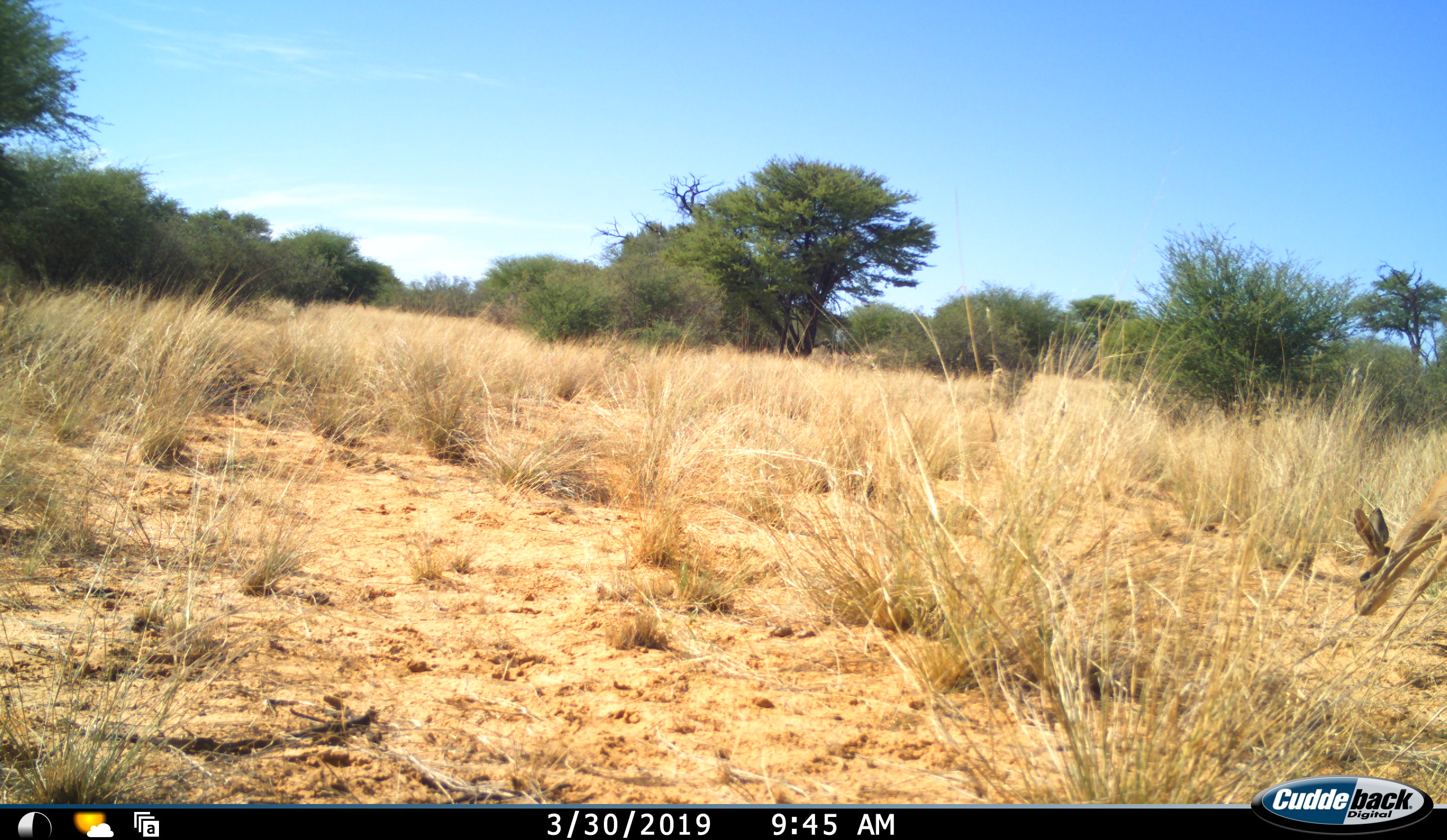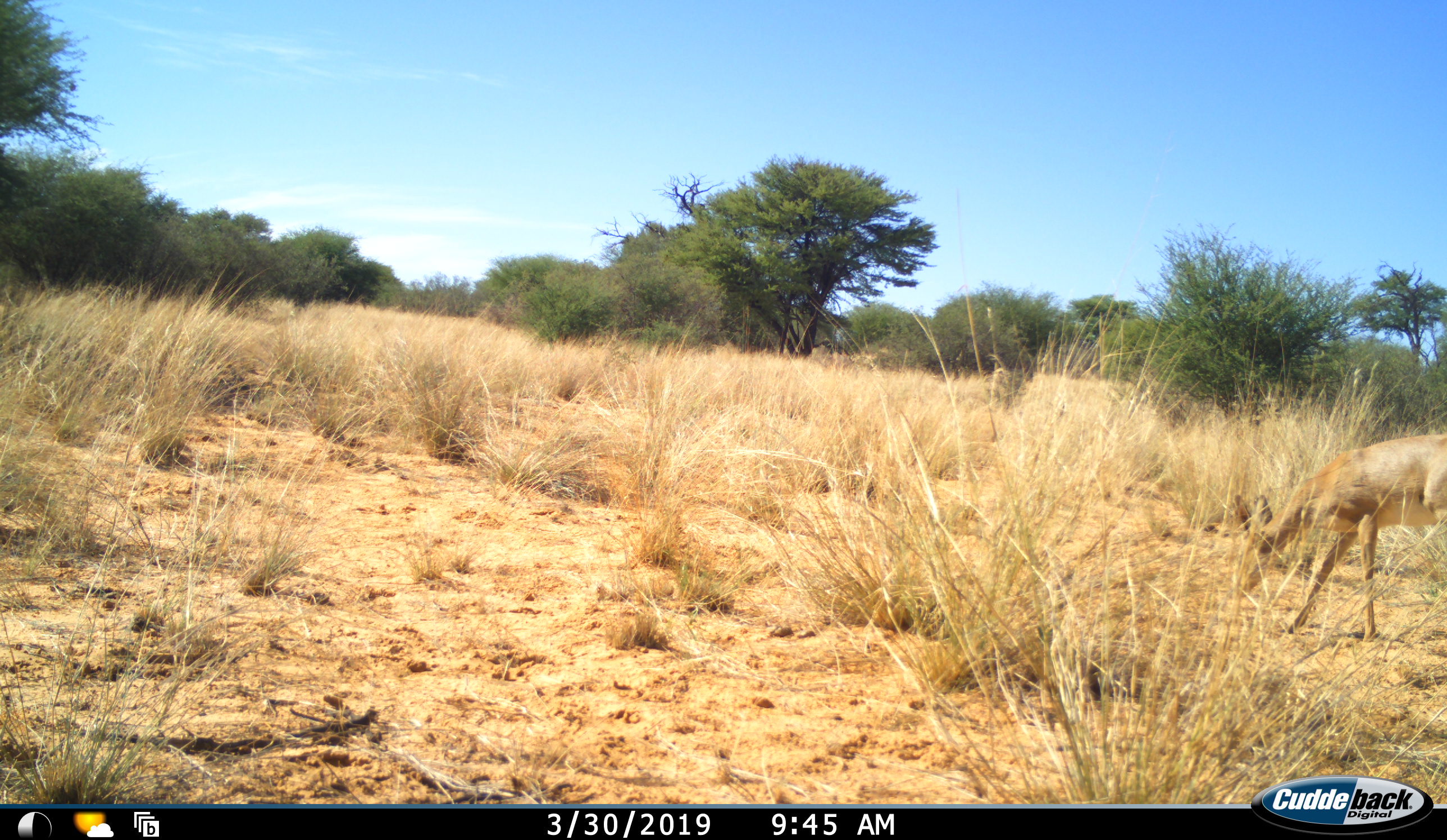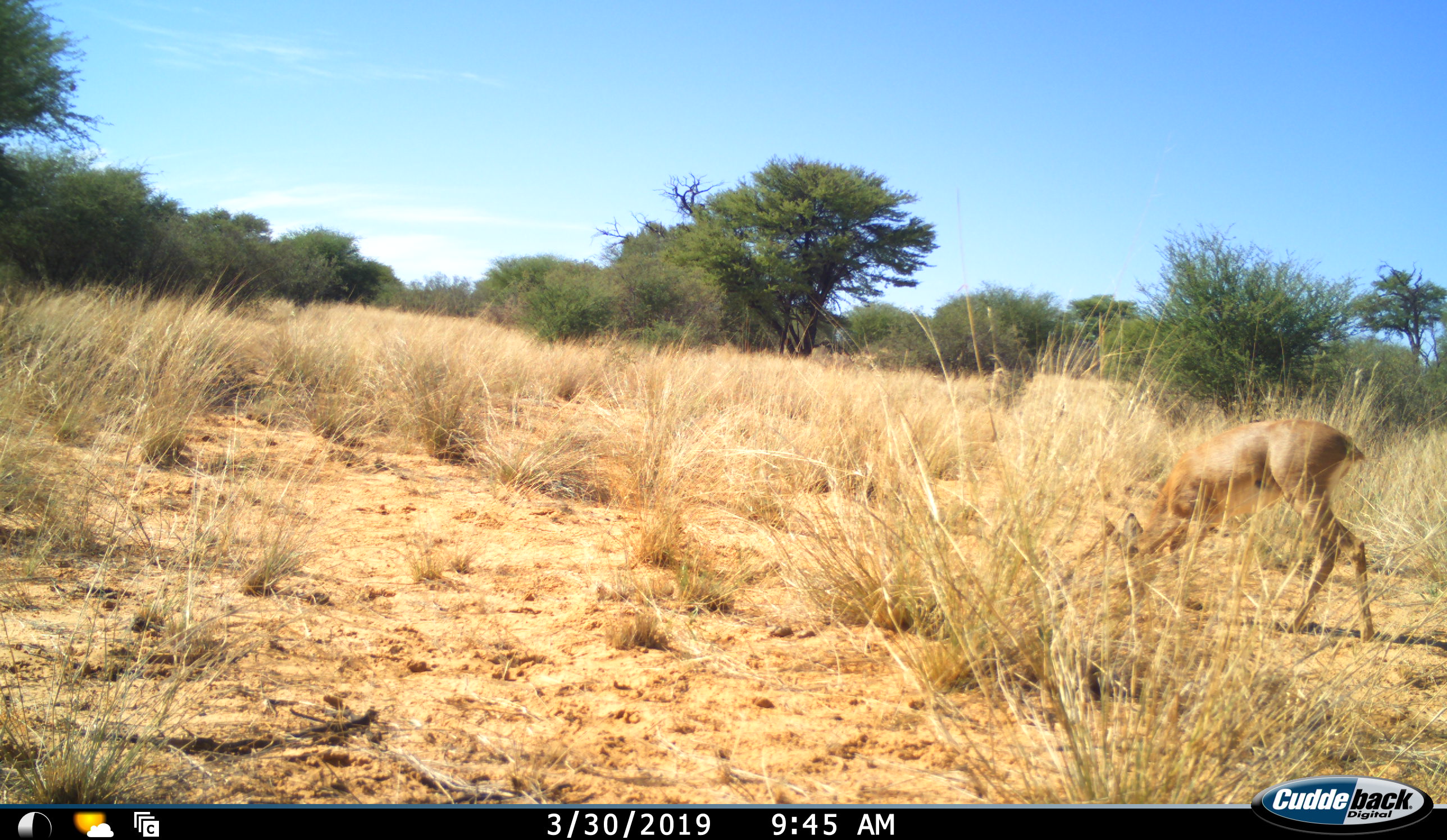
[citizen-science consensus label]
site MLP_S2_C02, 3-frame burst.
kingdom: Animalia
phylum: Chordata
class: Mammalia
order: Artiodactyla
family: Bovidae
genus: Raphicerus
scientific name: Raphicerus campestris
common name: steenbok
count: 1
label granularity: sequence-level